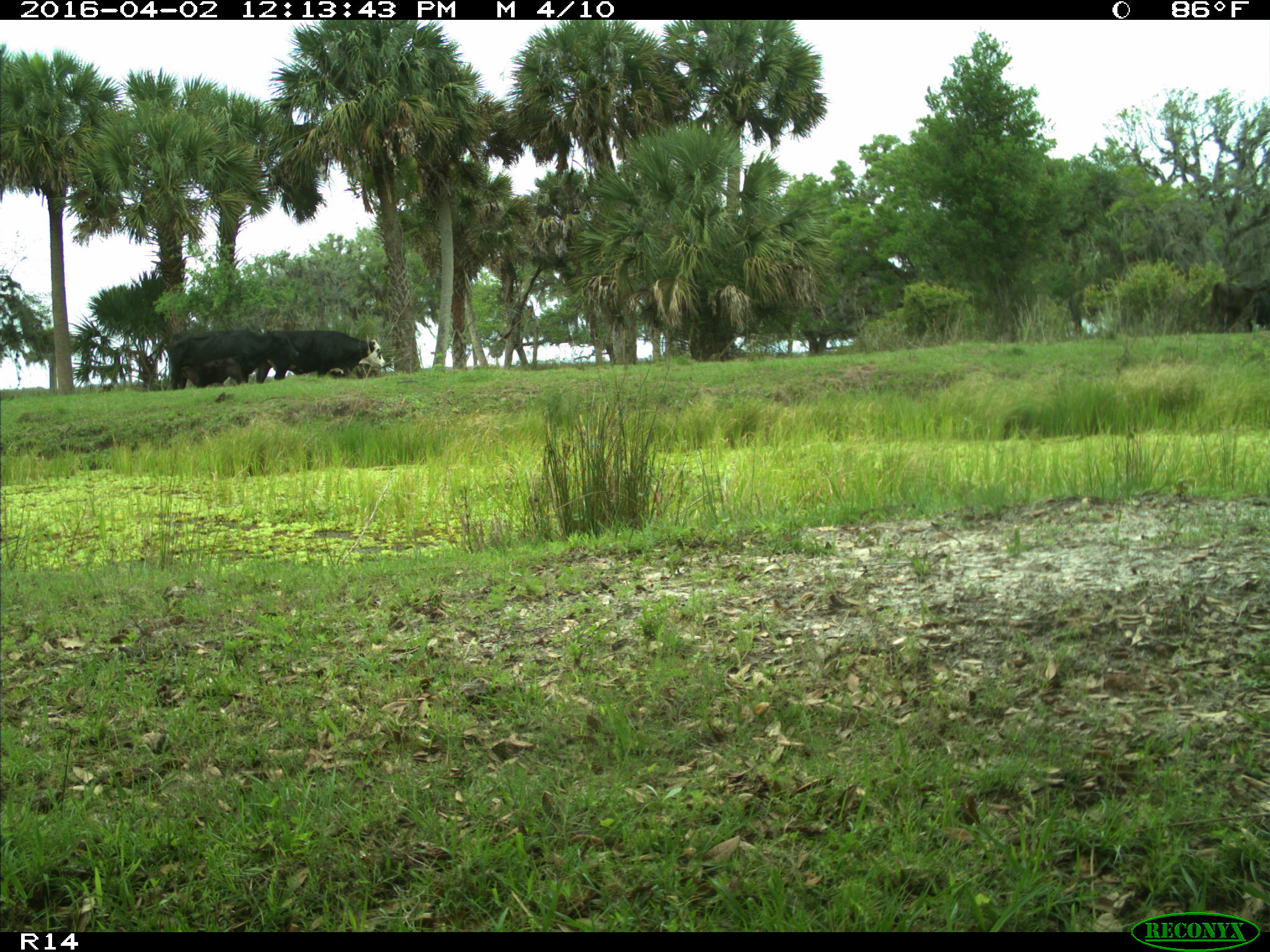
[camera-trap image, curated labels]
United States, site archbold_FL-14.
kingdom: Animalia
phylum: Chordata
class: Mammalia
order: Artiodactyla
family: Bovidae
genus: Bos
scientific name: Bos taurus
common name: domestic cow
Bos taurus (domestic cow).